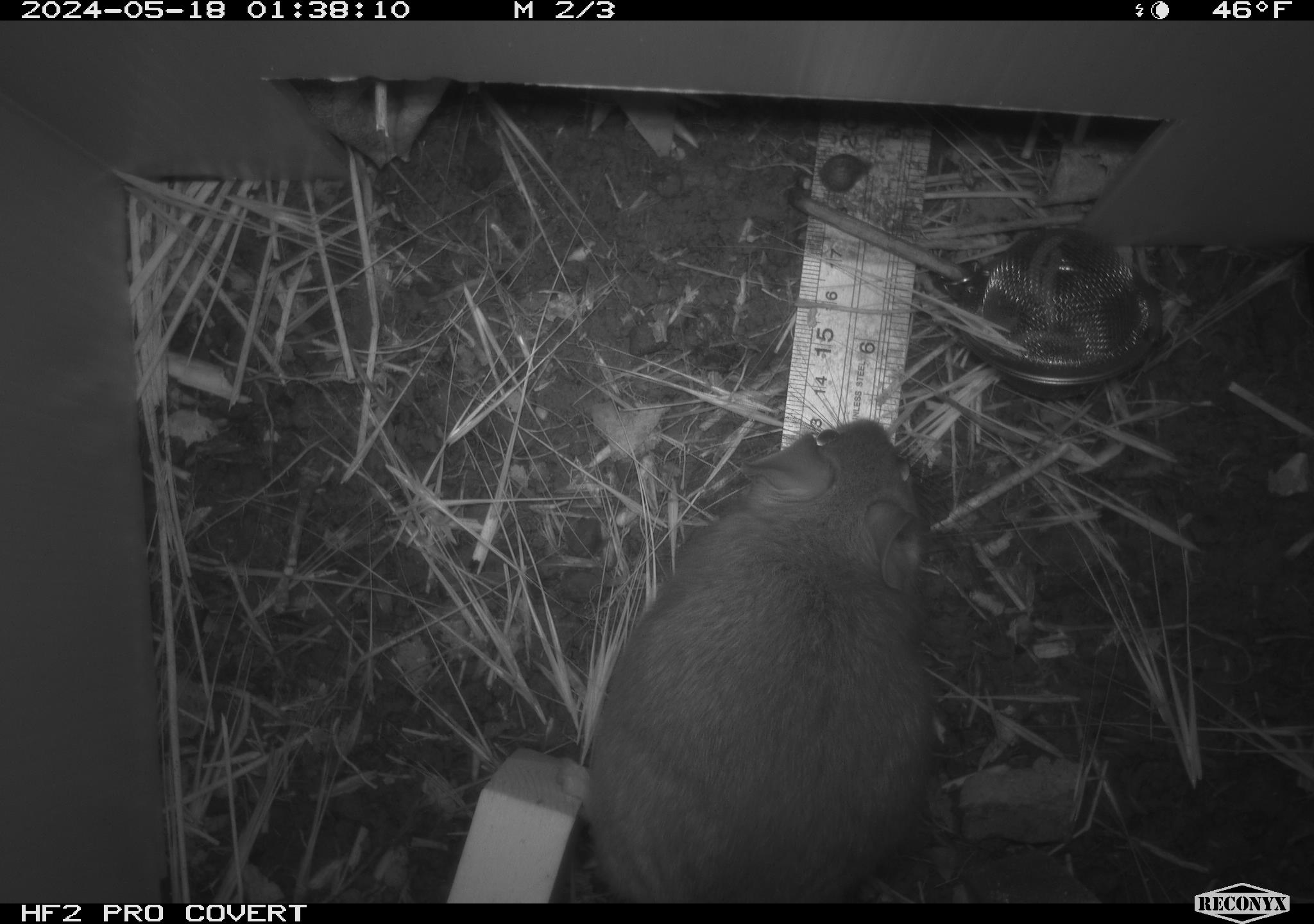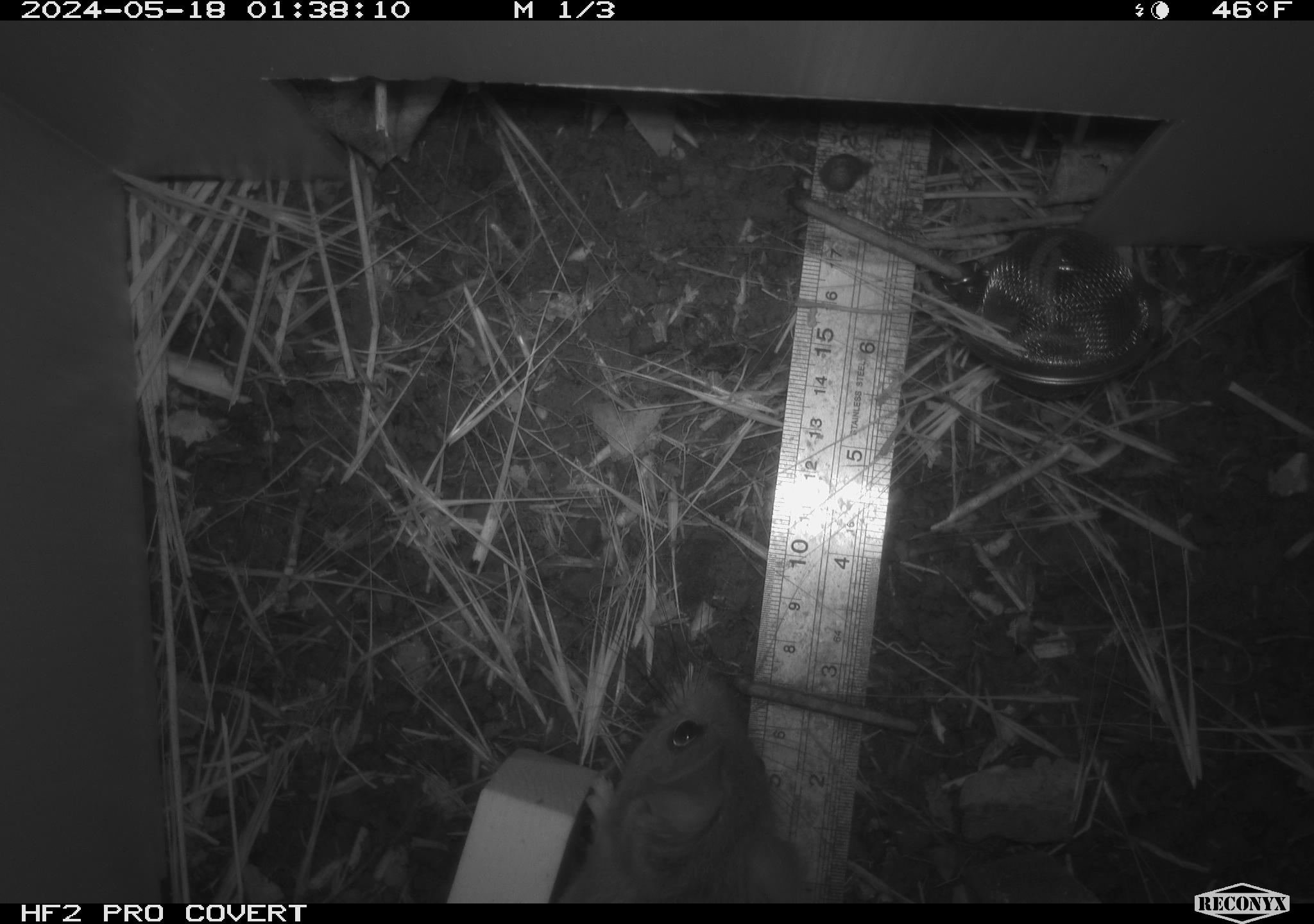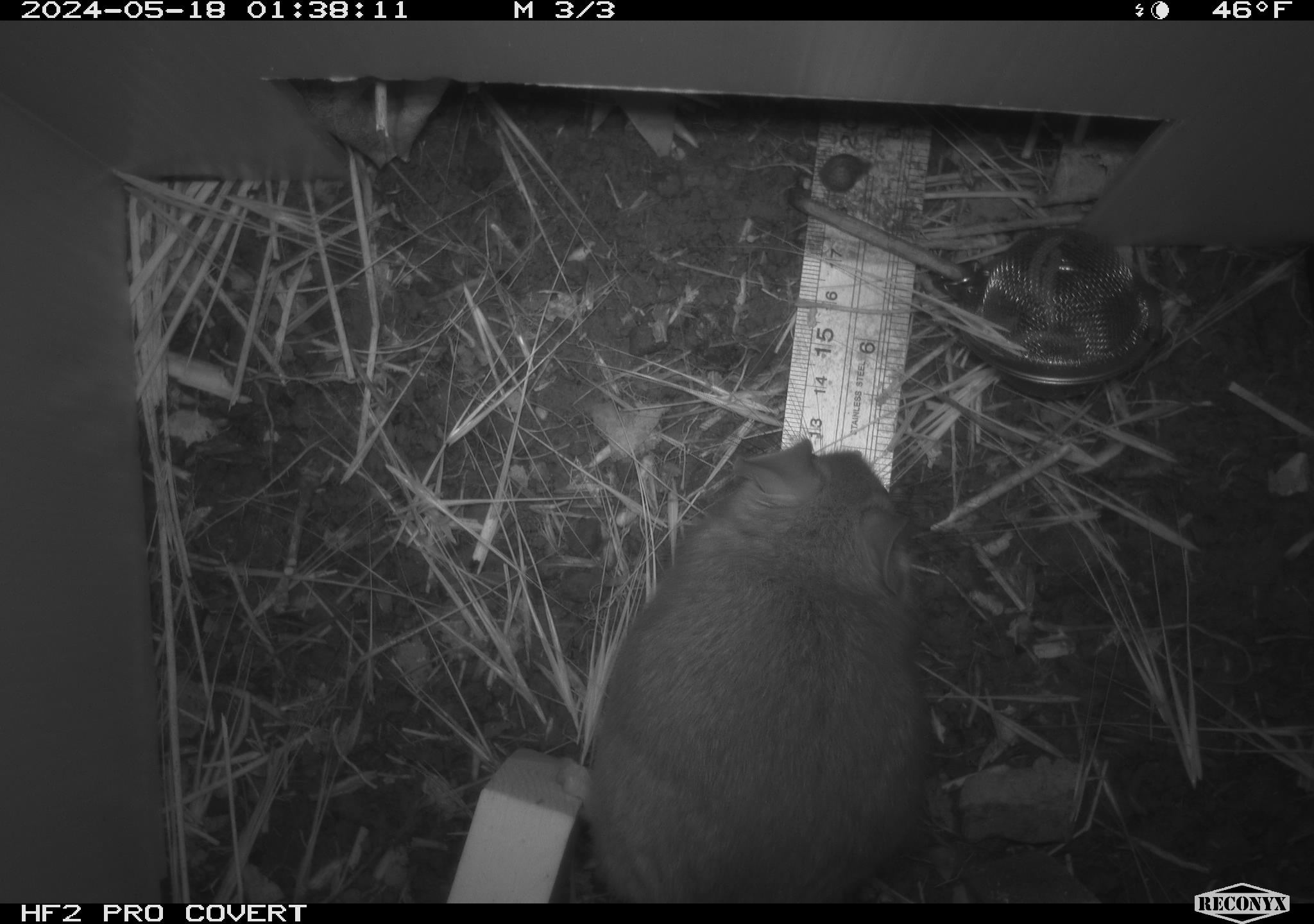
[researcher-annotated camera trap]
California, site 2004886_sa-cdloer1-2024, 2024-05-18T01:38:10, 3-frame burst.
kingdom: Animalia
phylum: Chordata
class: Mammalia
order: Rodentia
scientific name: Rodentia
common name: woodrat or rat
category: woodrat or rat species